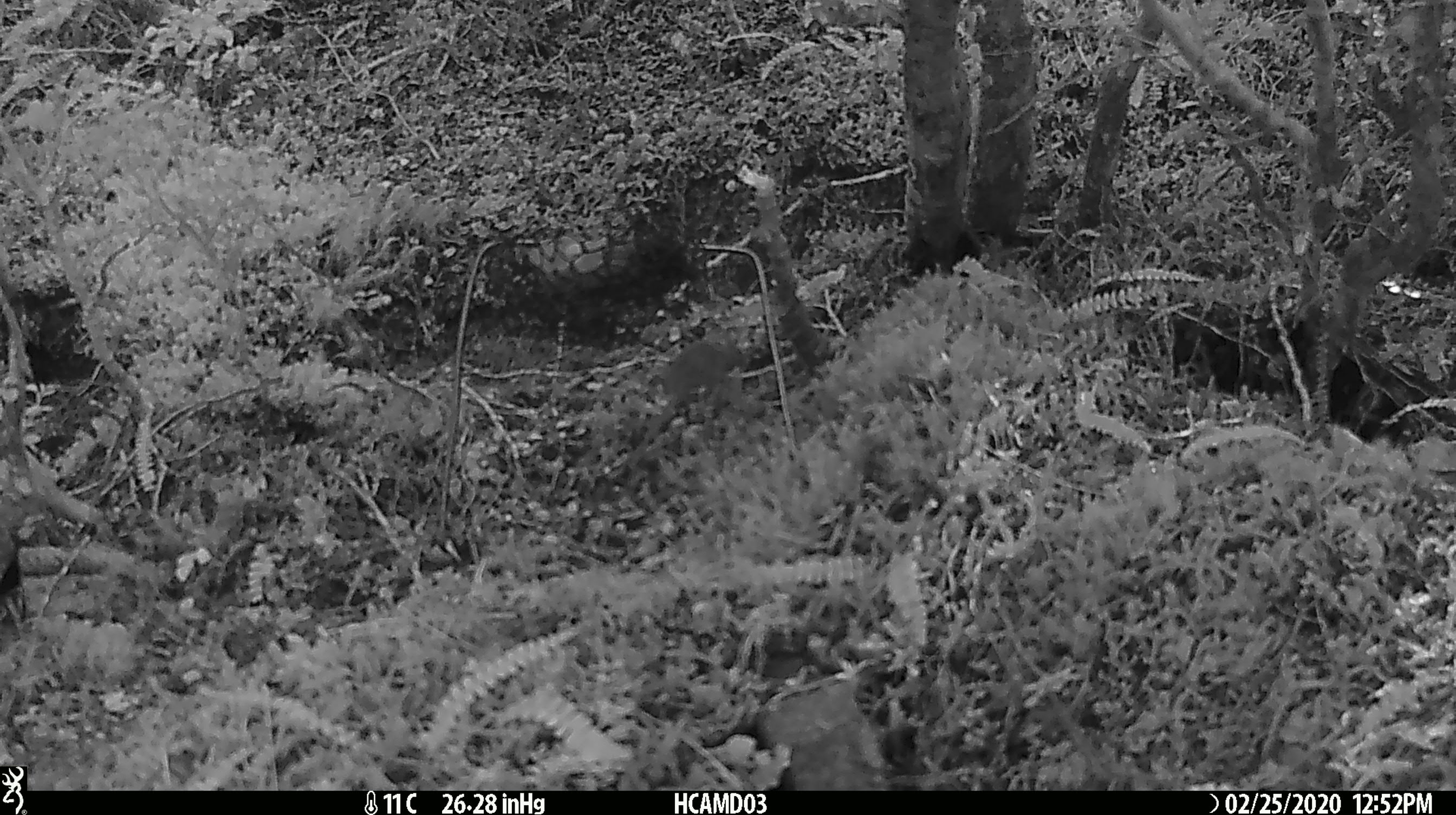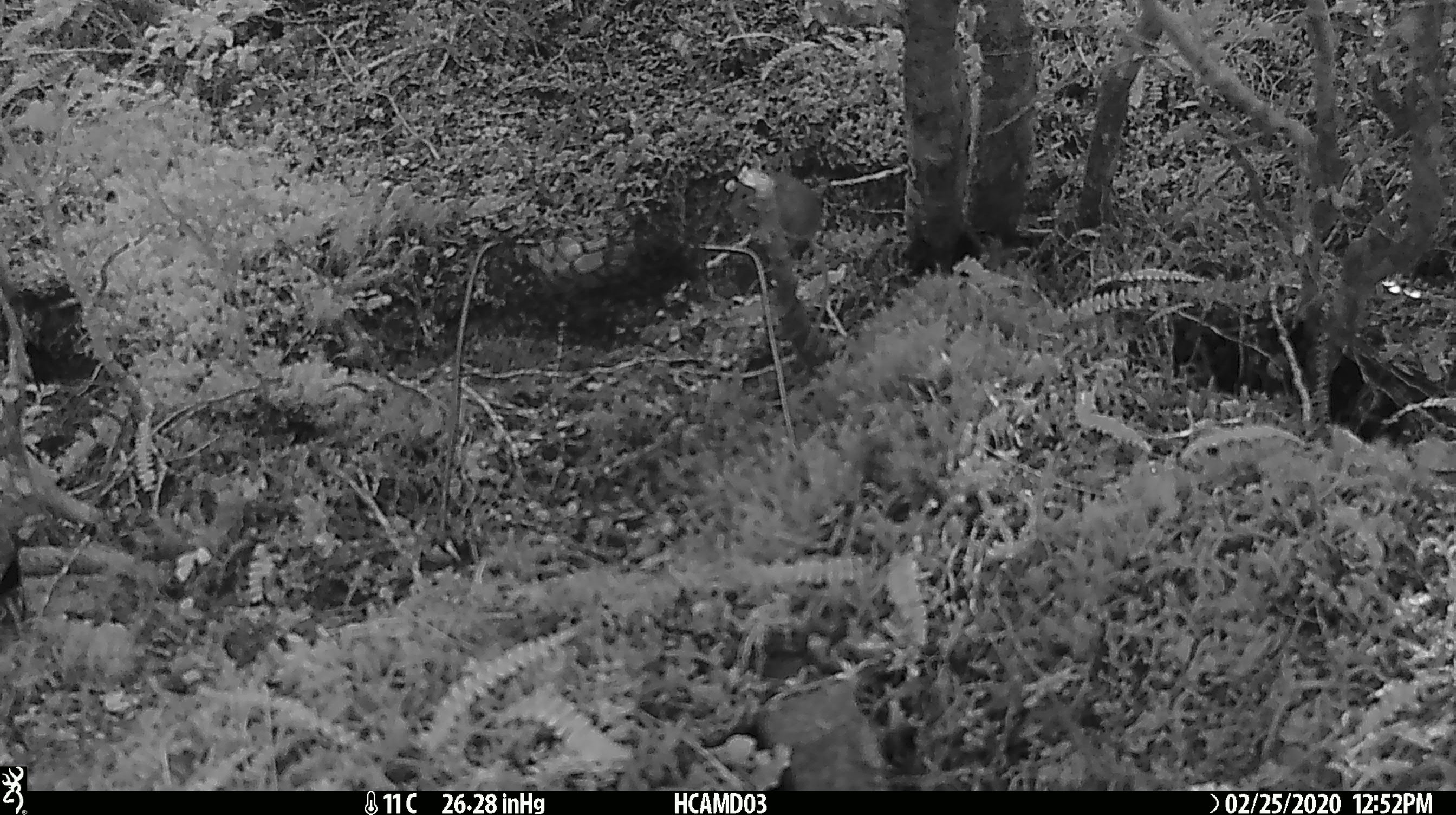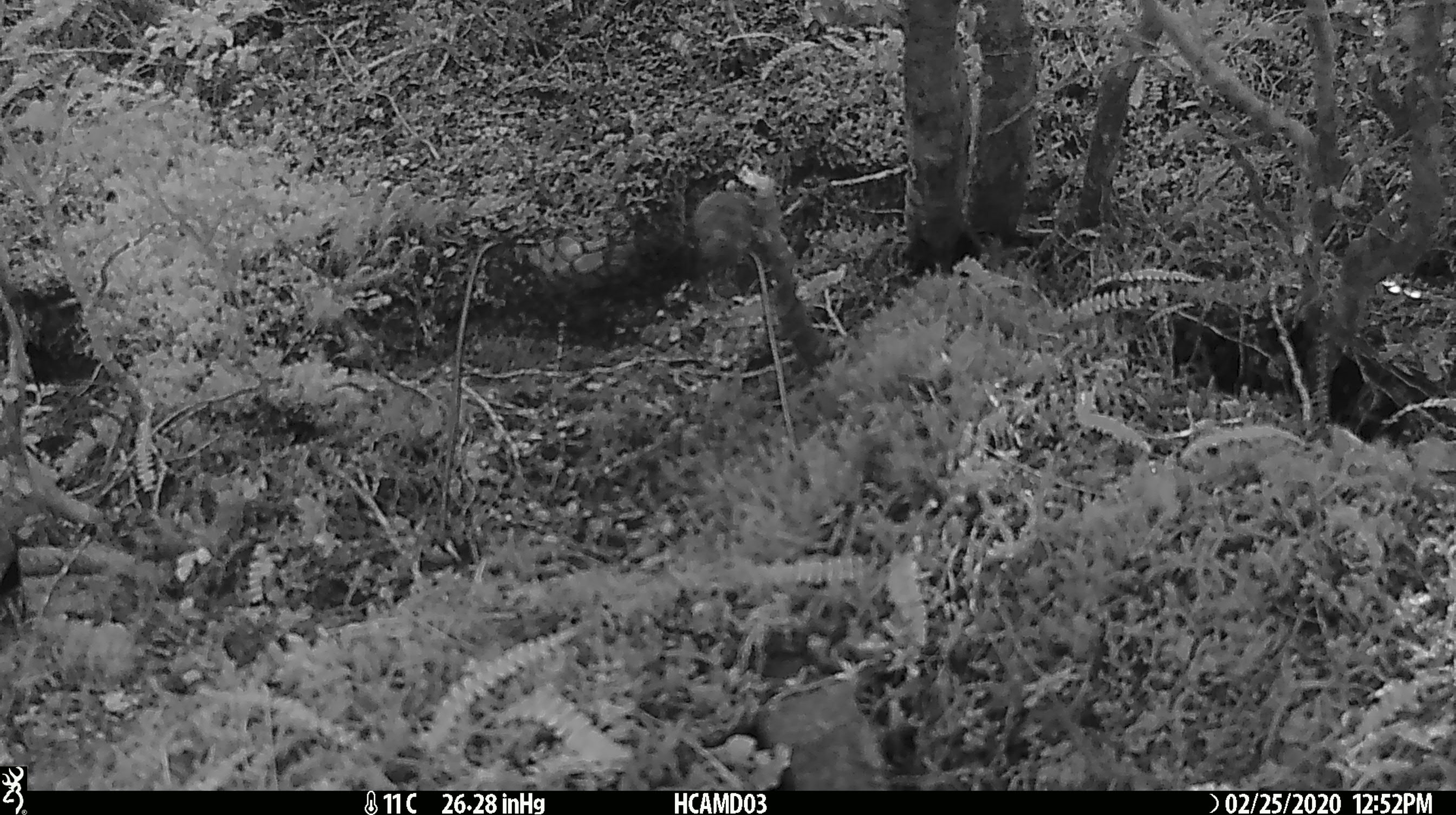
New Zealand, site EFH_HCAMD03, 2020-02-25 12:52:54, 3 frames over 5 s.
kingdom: Animalia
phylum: Chordata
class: Mammalia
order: Rodentia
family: Muridae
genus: Mus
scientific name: Mus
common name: mouse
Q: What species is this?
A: Mouse (Mus).